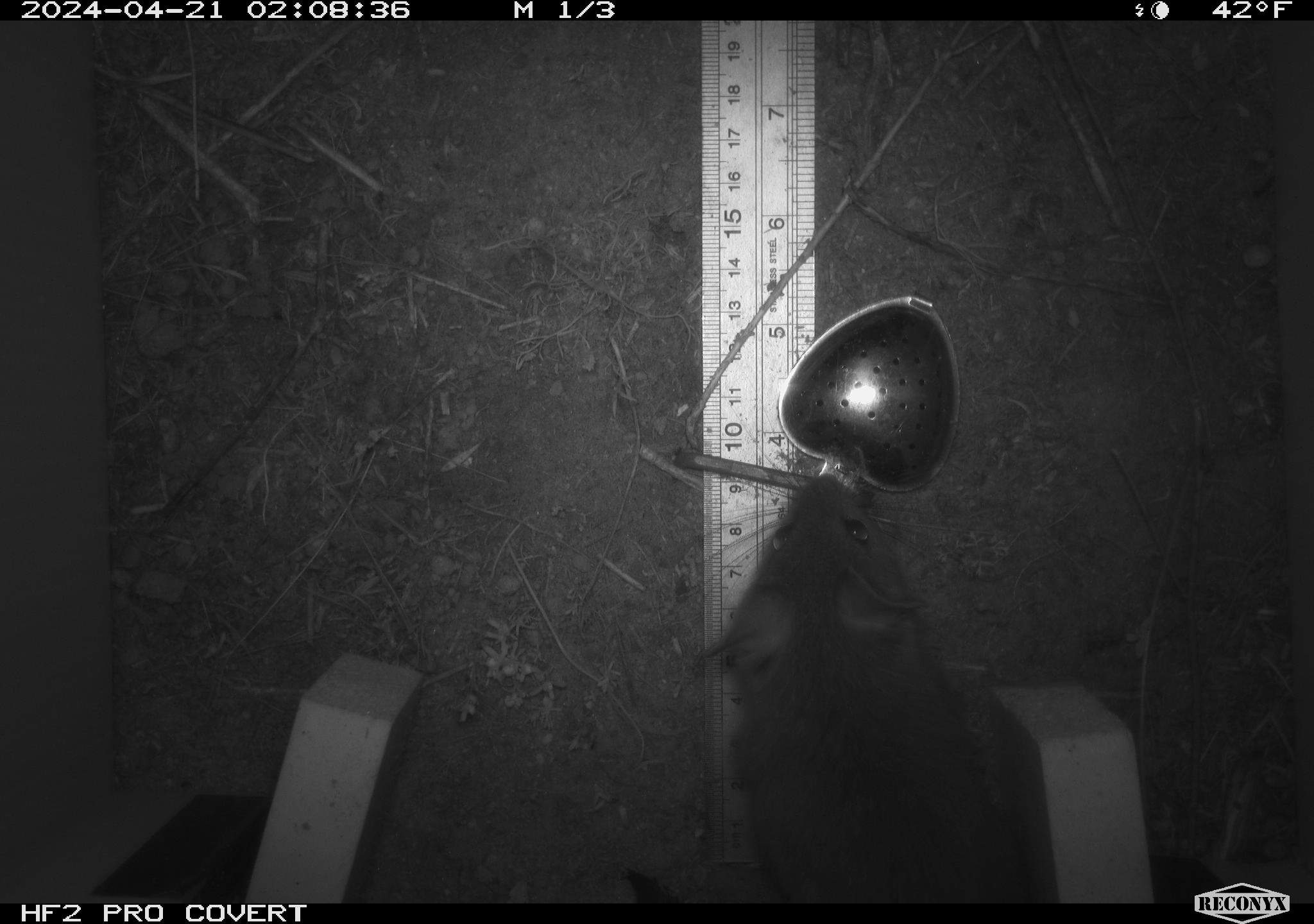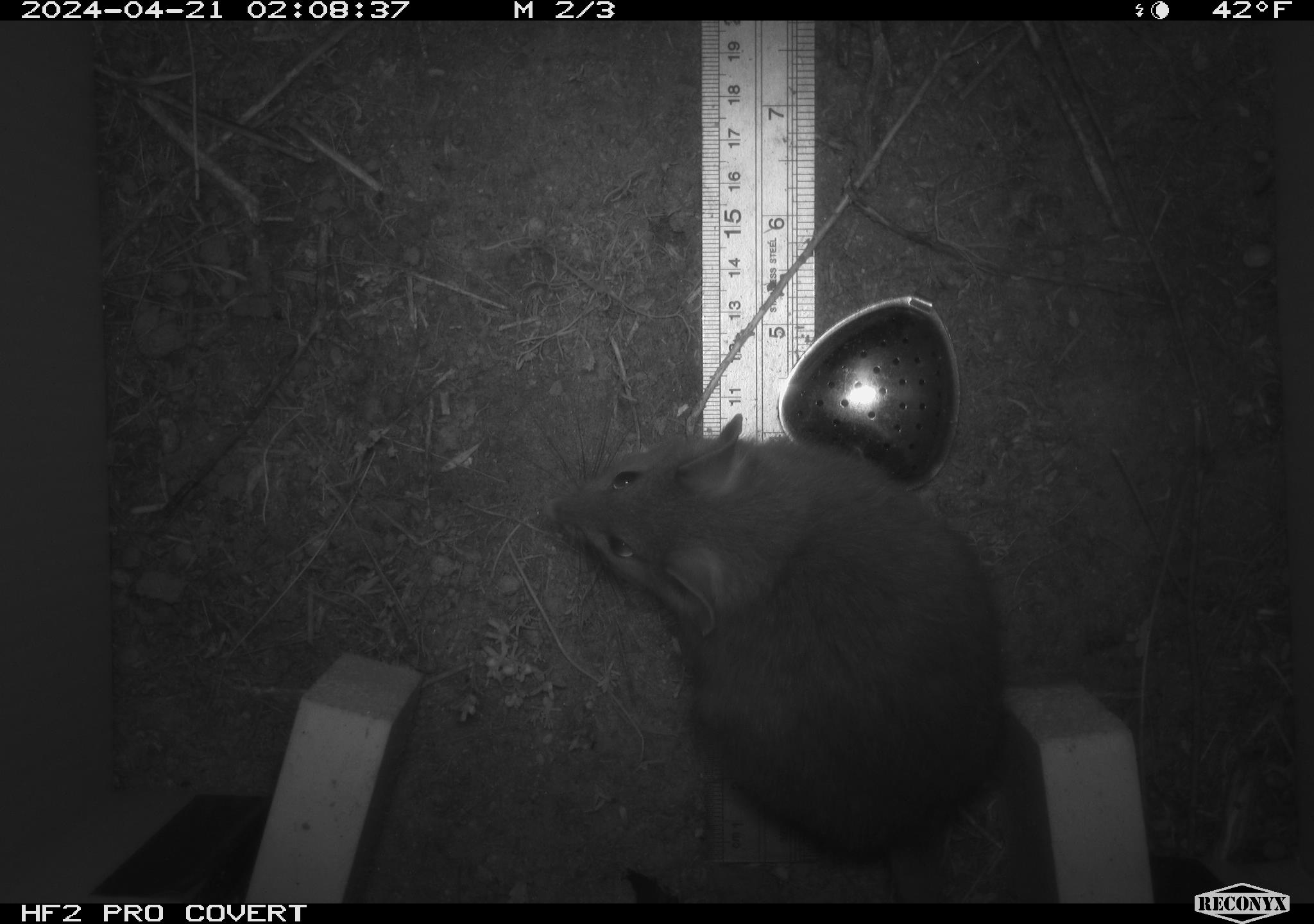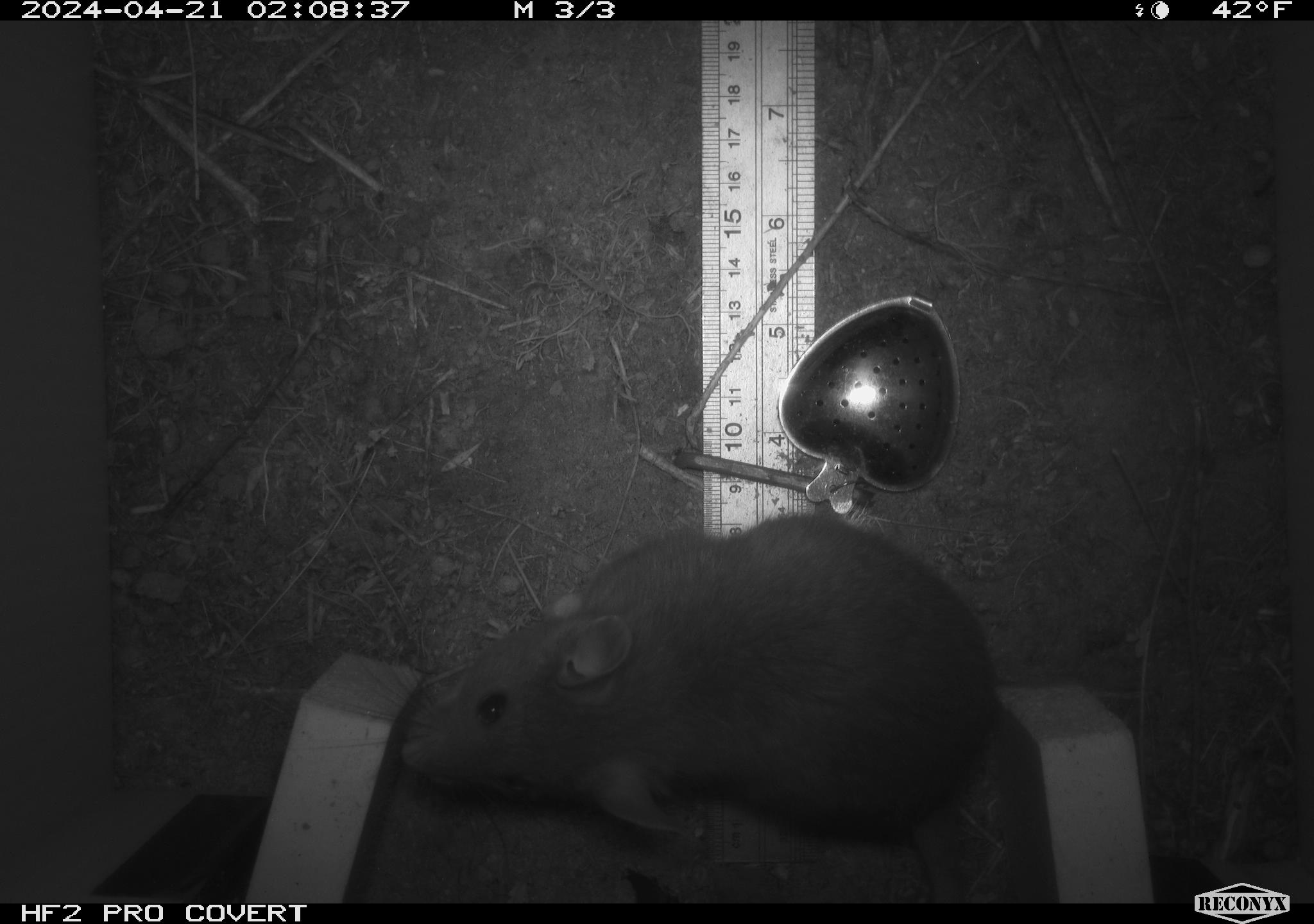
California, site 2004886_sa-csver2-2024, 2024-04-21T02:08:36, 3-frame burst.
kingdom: Animalia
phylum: Chordata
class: Mammalia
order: Rodentia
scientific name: Rodentia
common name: rodent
Rodent (Rodentia).